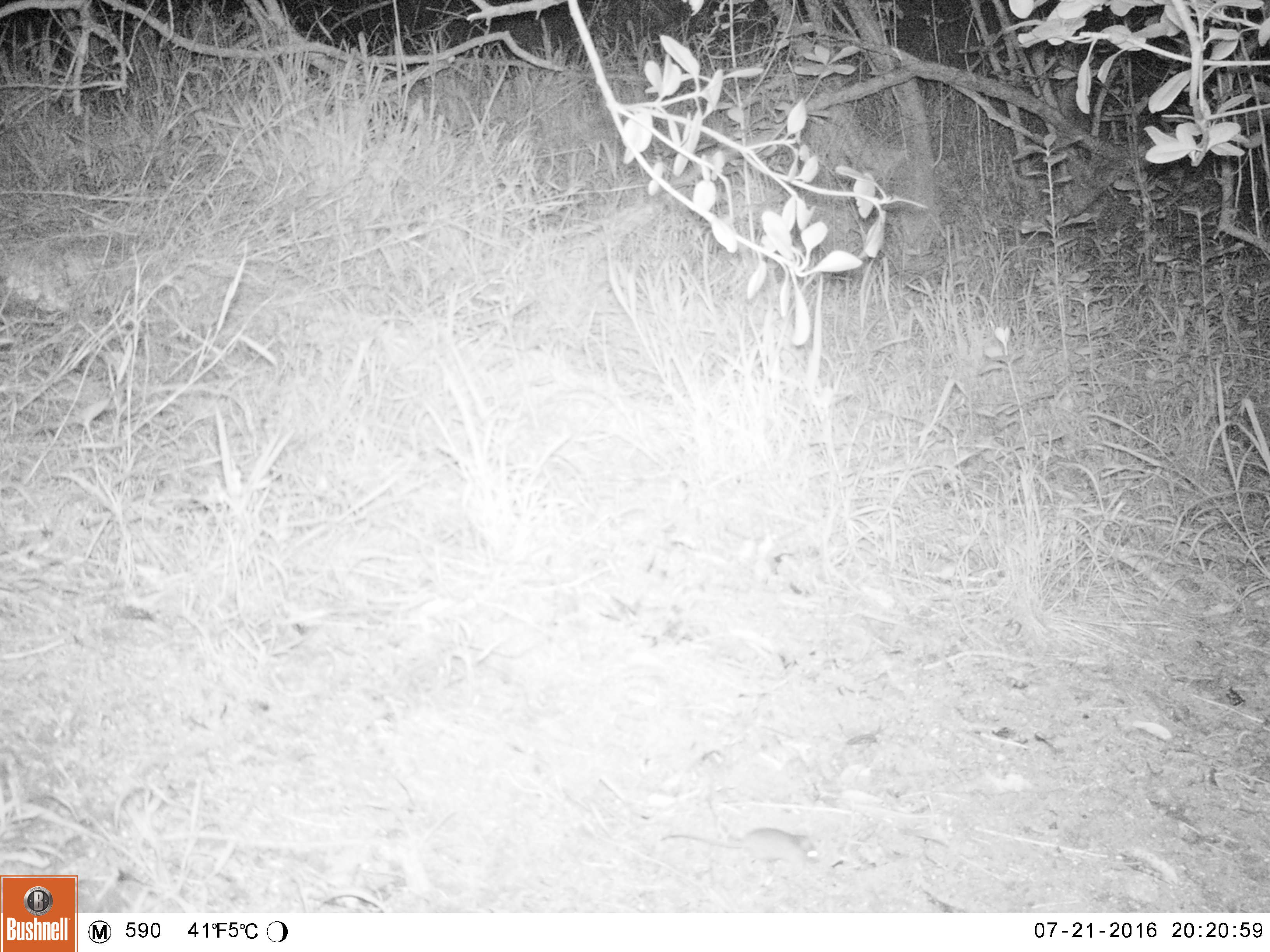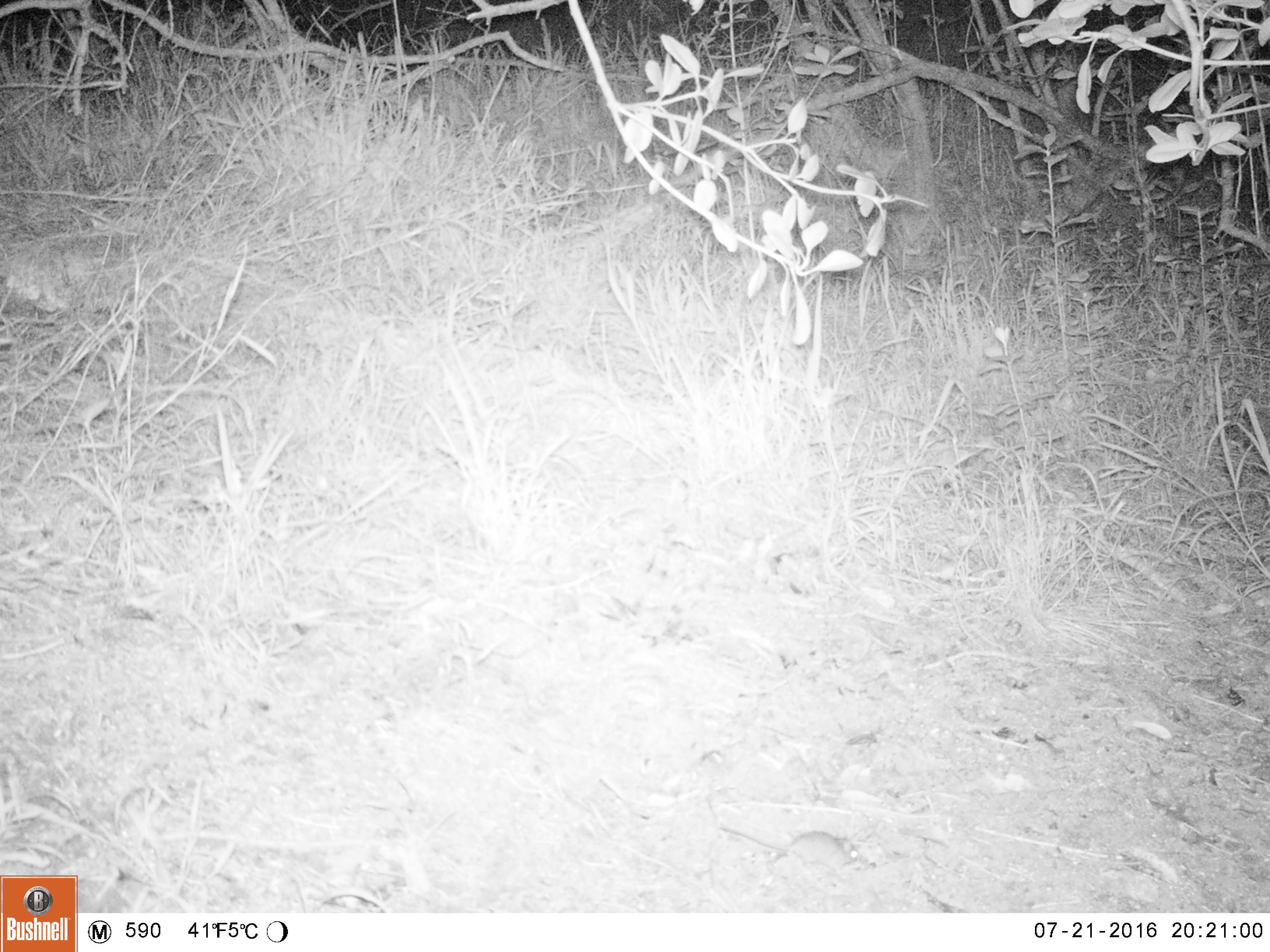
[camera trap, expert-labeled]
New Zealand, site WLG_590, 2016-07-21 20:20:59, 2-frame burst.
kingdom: Animalia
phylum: Chordata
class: Mammalia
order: Rodentia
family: Muridae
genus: Mus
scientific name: Mus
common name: mouse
Mouse (Mus).